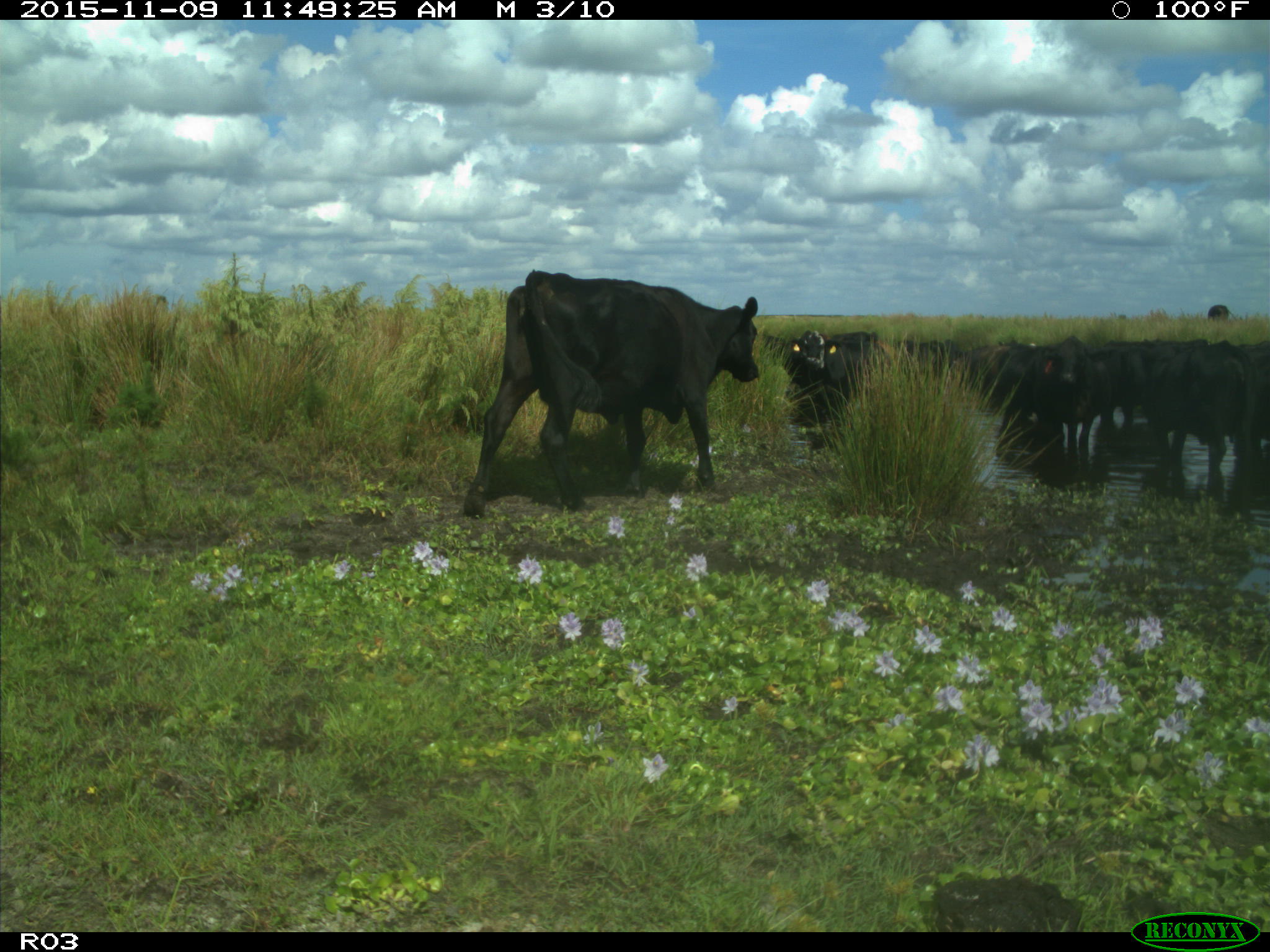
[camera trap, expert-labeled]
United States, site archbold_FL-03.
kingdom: Animalia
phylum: Chordata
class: Mammalia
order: Artiodactyla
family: Bovidae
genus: Bos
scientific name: Bos taurus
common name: domestic cow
Bos taurus (domestic cow).